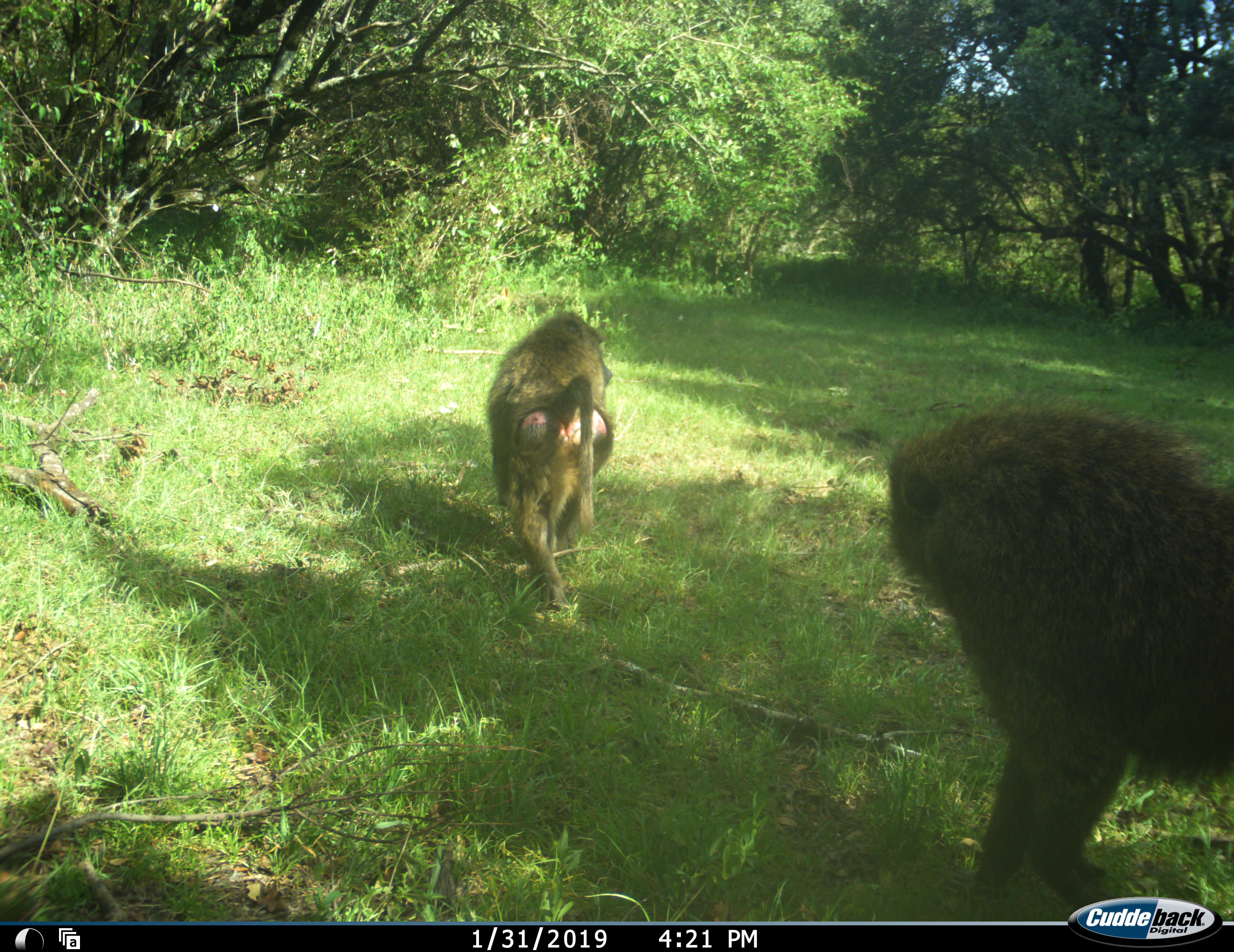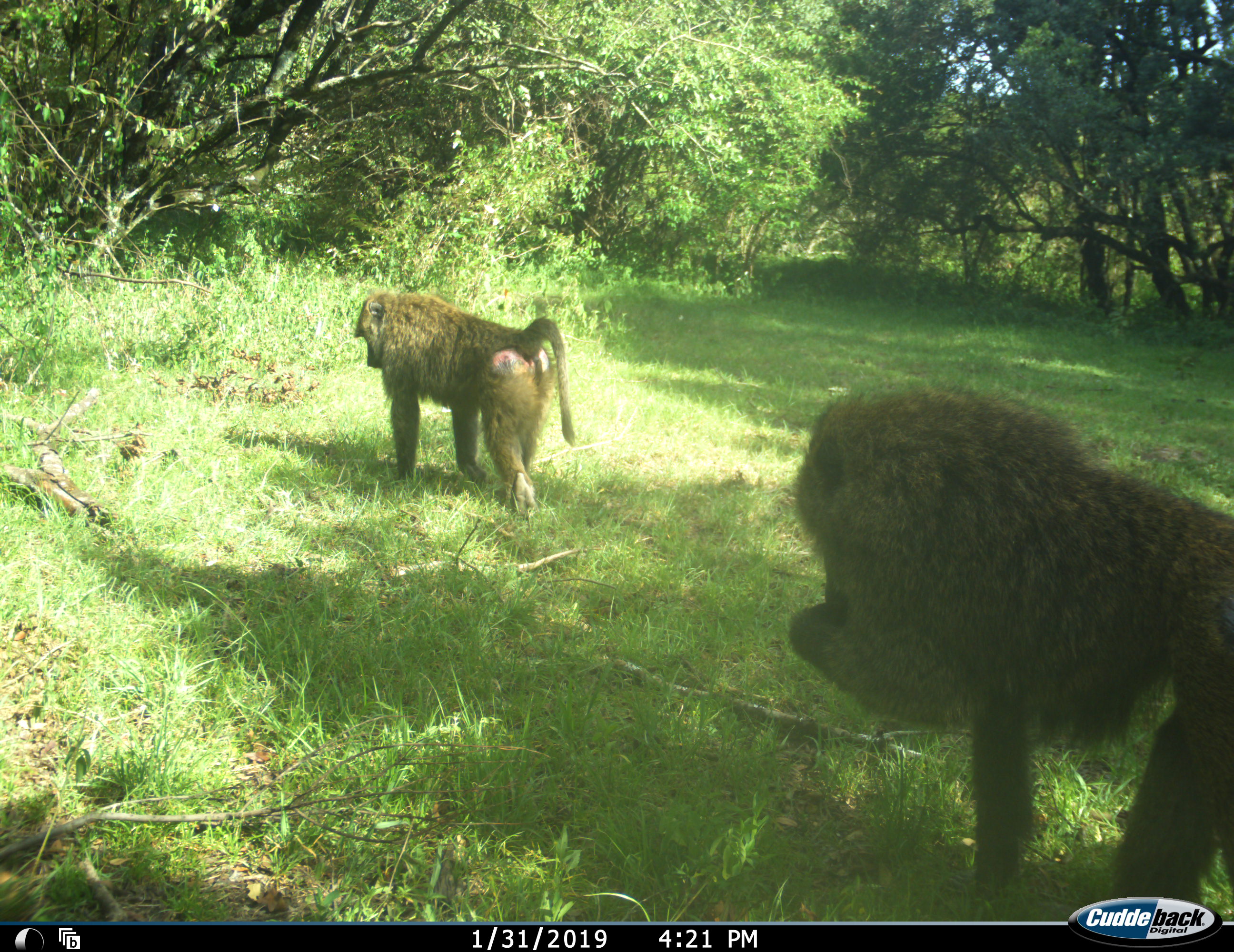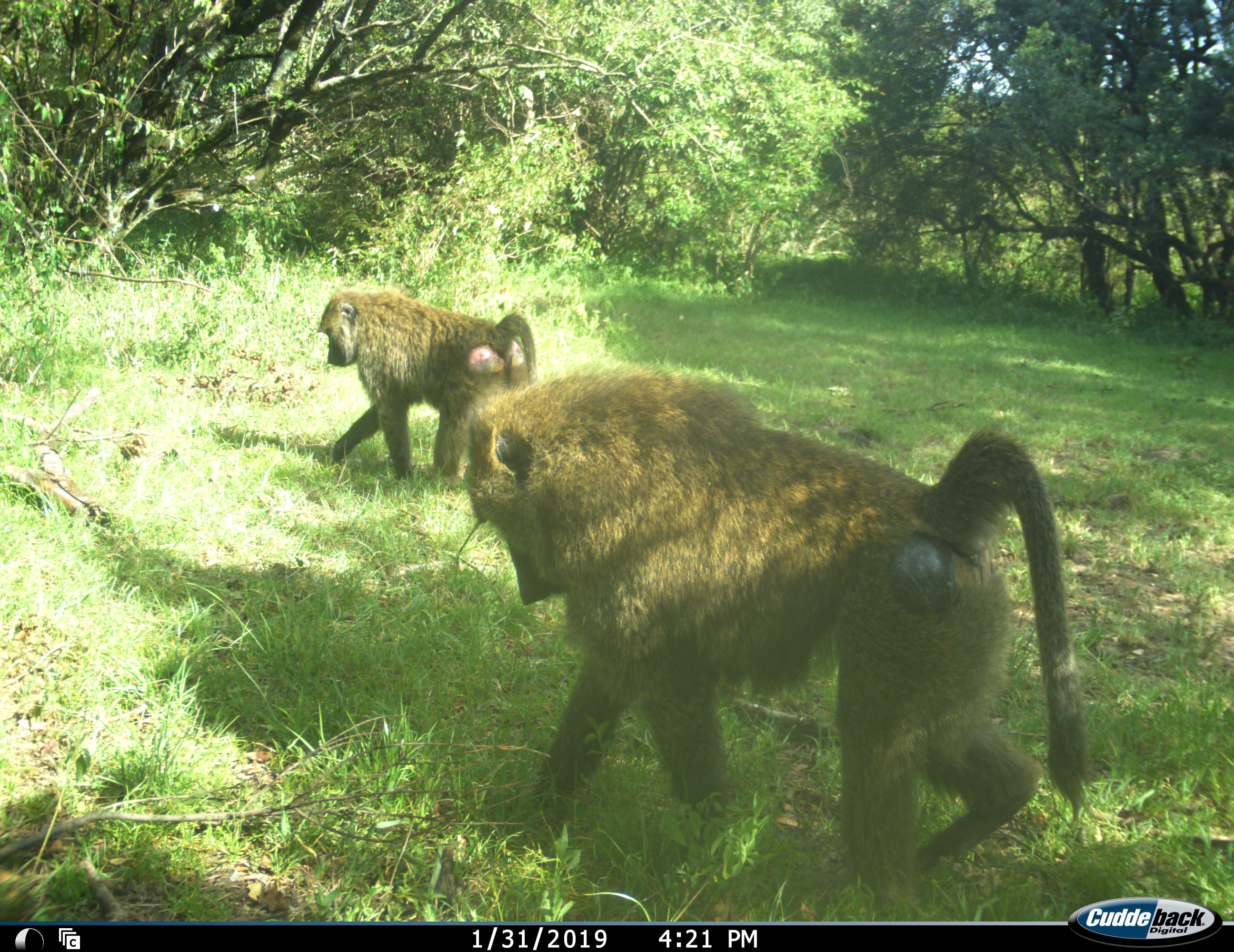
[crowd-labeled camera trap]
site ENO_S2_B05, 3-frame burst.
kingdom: Animalia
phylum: Chordata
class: Mammalia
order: Primates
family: Cercopithecidae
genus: Papio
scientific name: Papio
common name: baboon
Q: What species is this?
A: Baboon (Papio).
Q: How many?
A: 2.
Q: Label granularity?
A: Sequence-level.